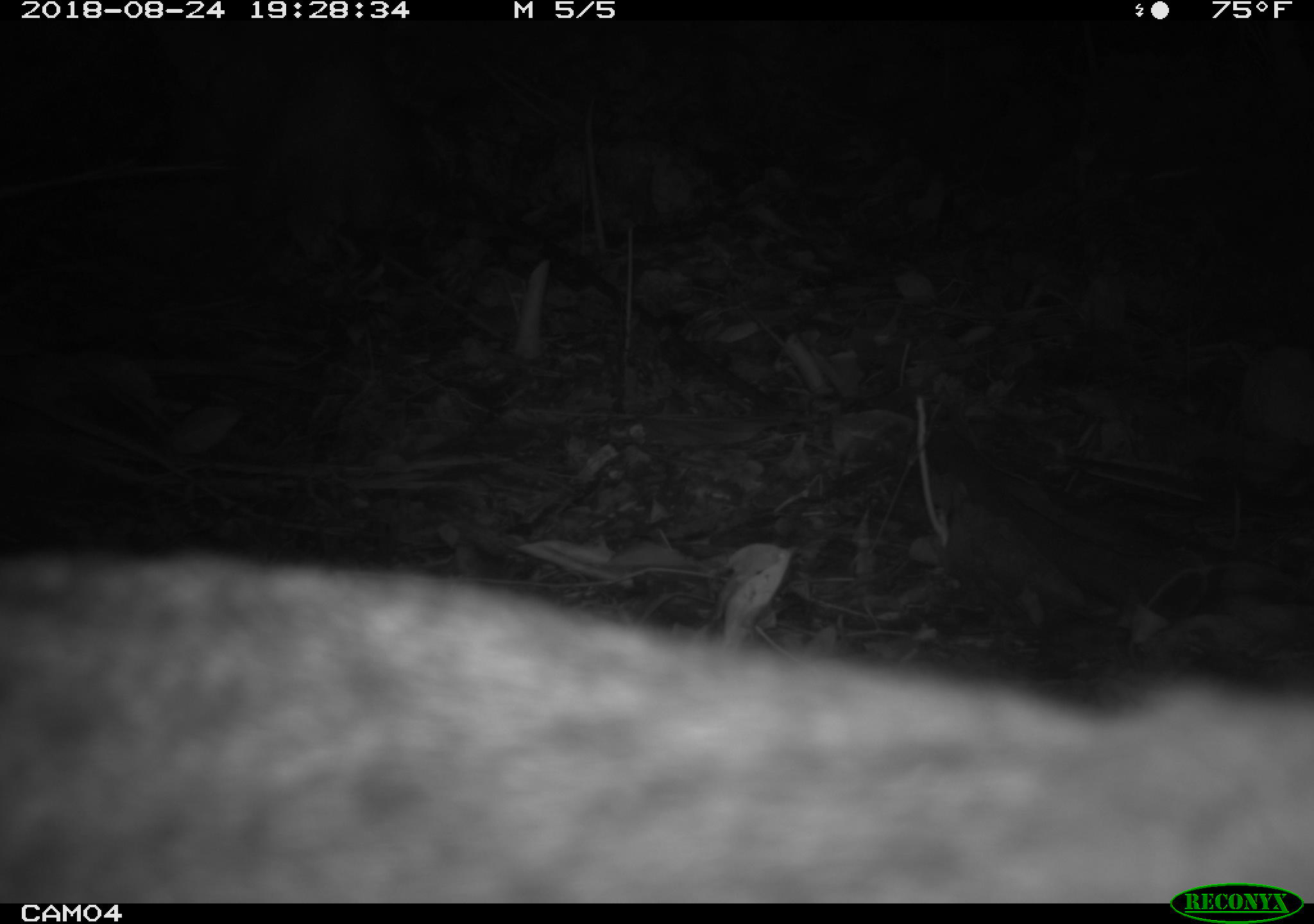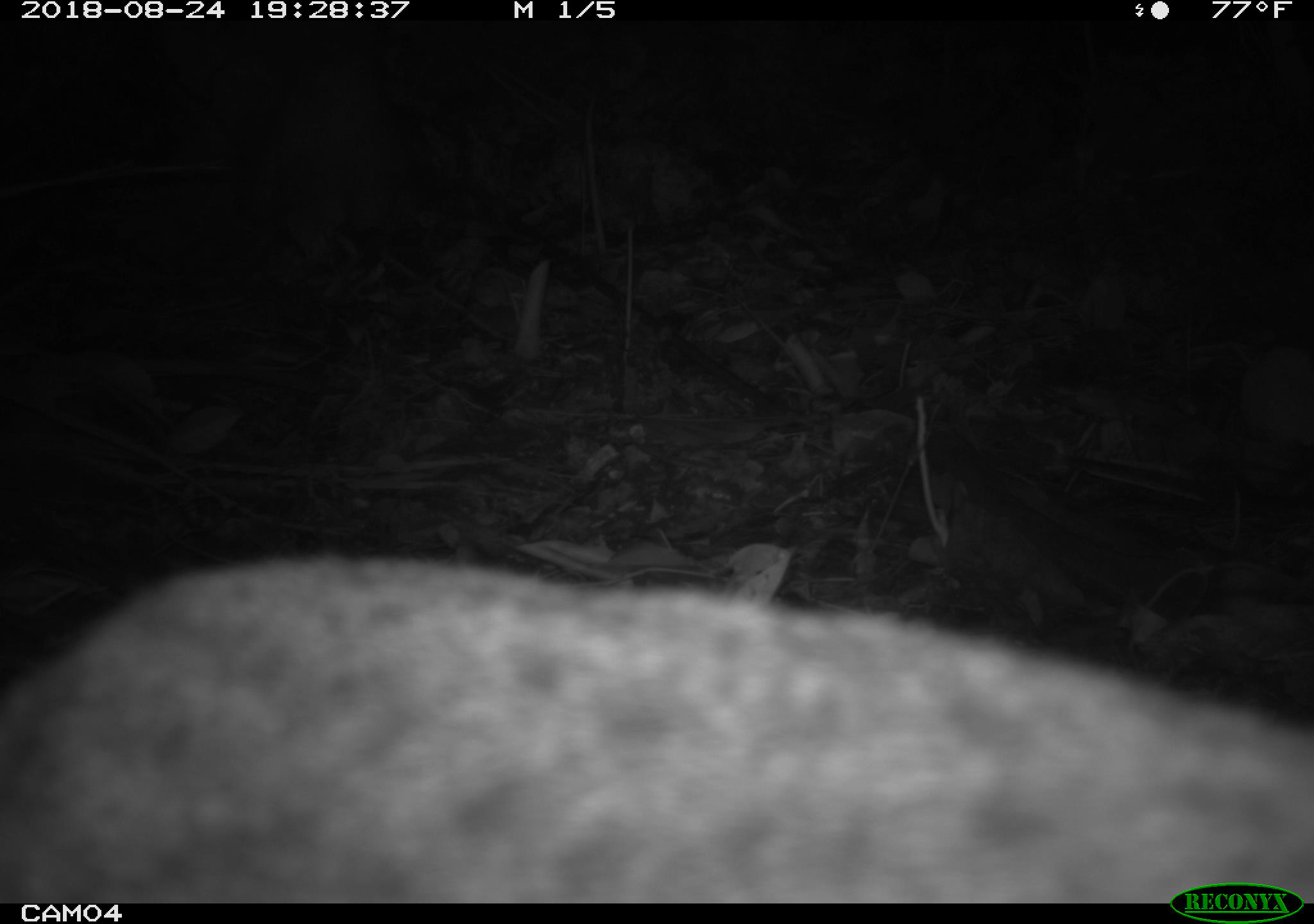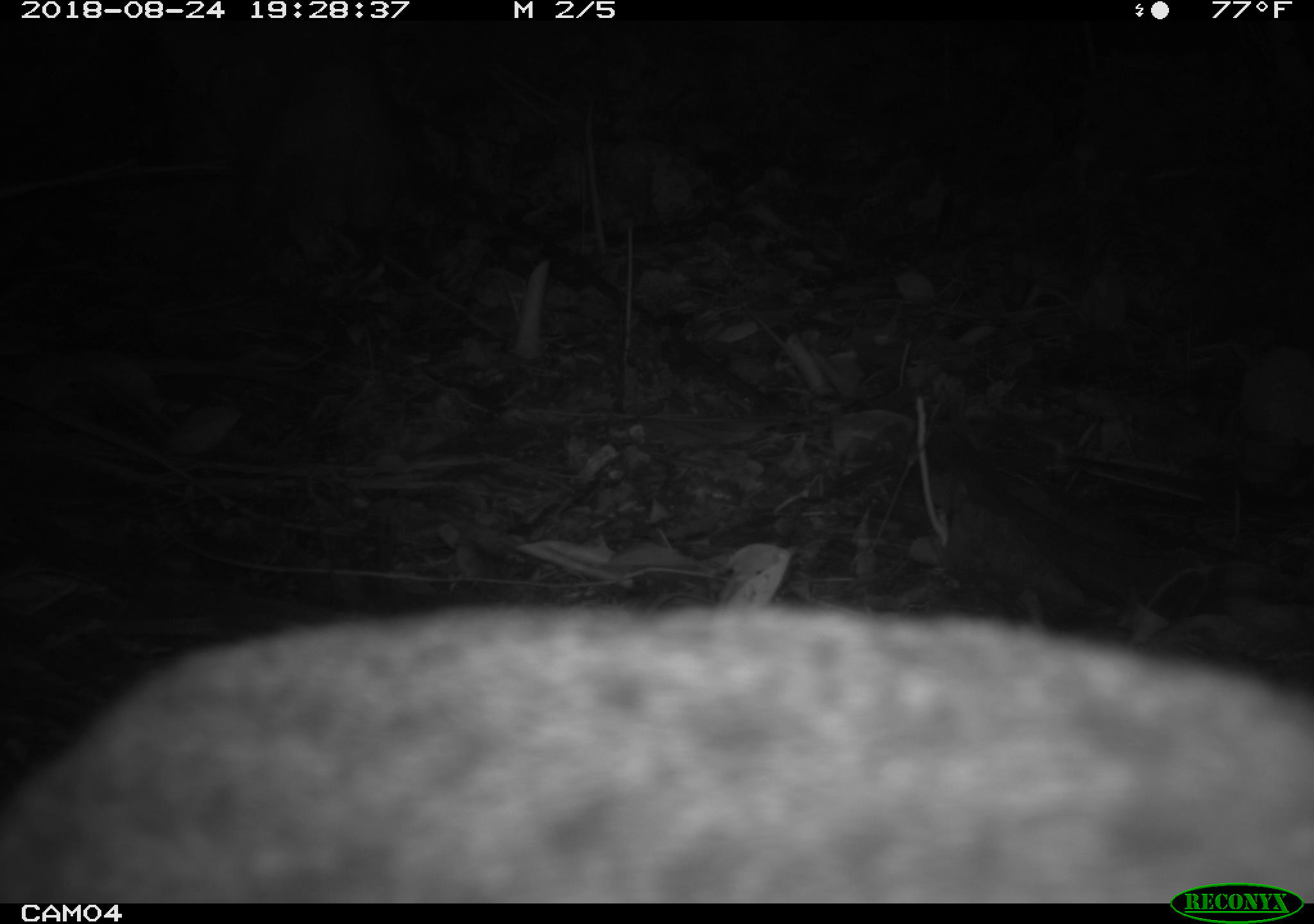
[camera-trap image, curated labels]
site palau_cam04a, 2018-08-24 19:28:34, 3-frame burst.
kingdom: Animalia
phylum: Chordata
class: Mammalia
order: Carnivora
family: Felidae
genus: Felis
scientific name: Felis catus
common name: cat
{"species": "cat (Felis catus)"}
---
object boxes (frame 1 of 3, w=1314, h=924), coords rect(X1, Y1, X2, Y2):
cat: rect(0, 536, 1314, 908)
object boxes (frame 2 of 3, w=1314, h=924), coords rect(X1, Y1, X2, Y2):
cat: rect(1, 553, 1314, 911)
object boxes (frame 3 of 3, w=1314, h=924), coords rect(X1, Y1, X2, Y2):
cat: rect(0, 593, 1314, 910)